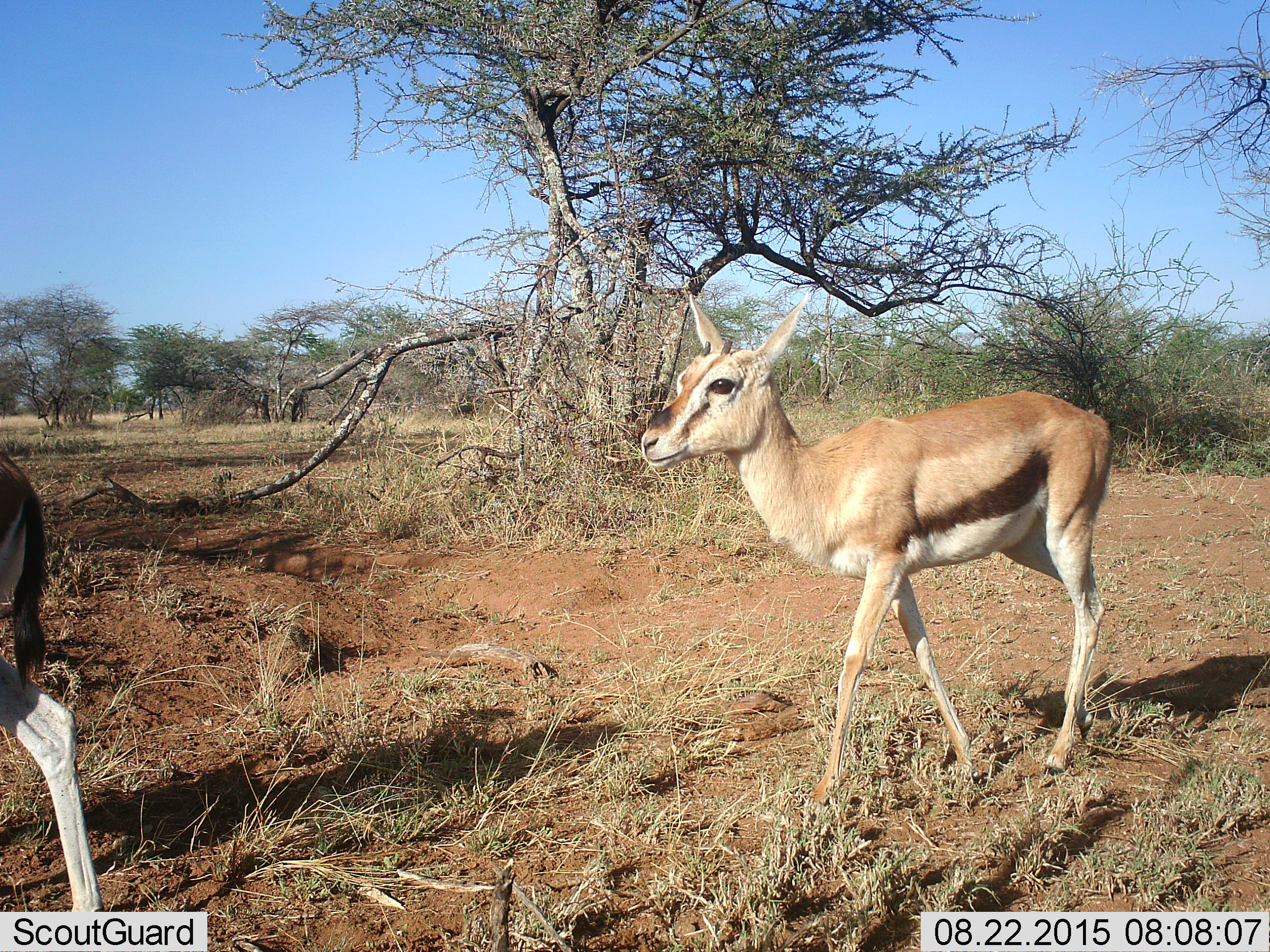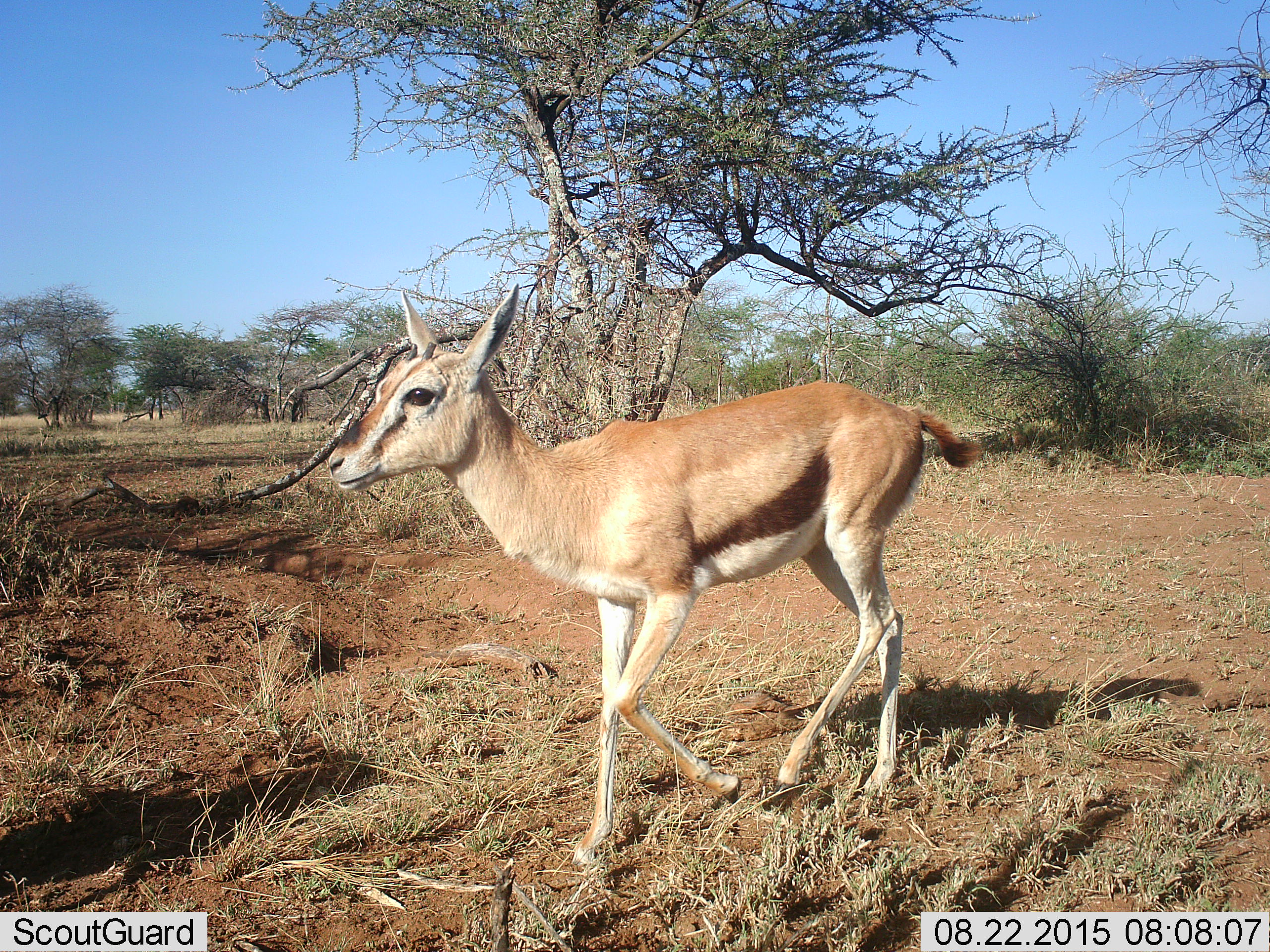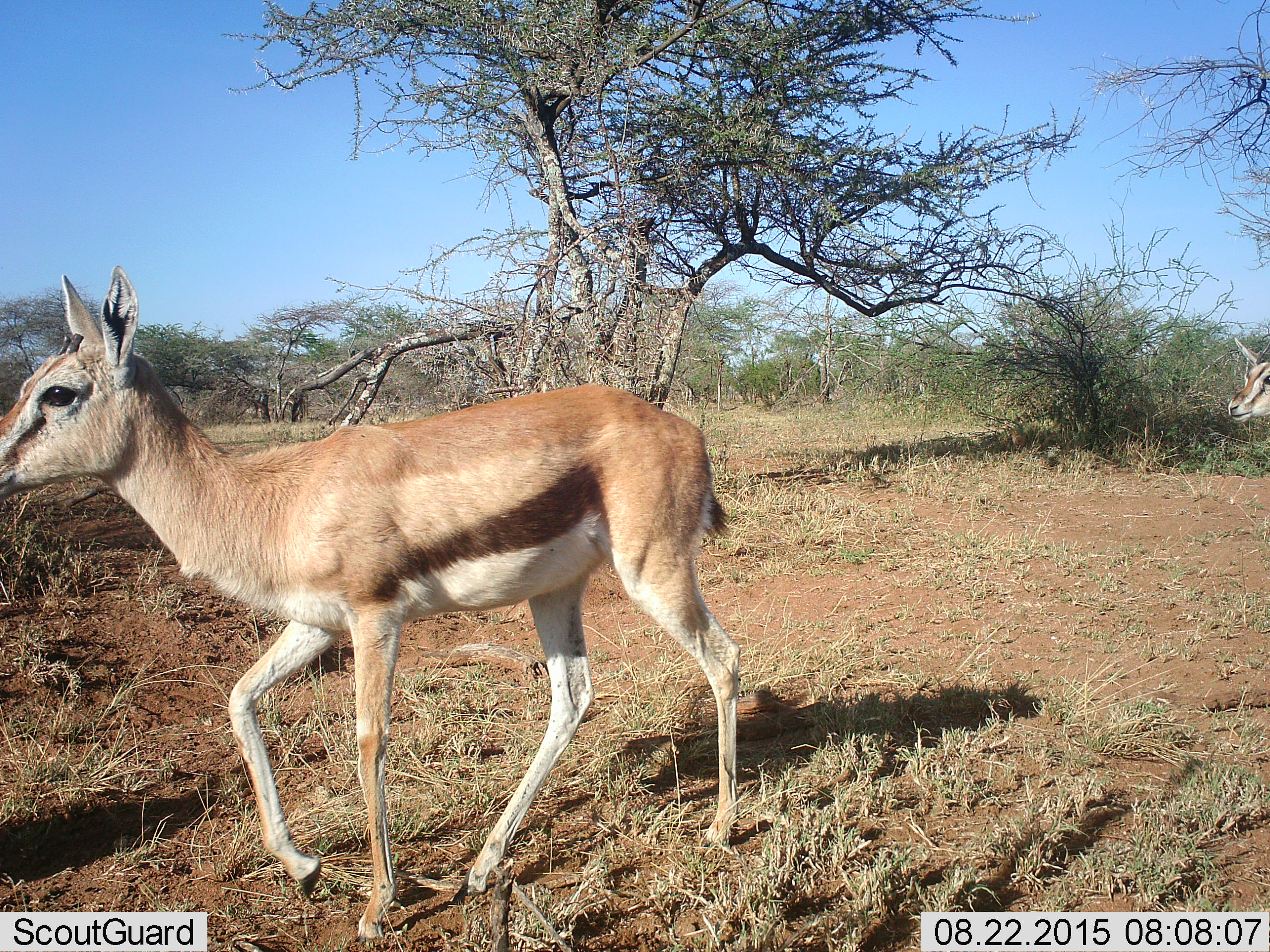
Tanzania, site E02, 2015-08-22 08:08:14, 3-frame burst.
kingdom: Animalia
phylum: Chordata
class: Mammalia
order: Artiodactyla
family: Bovidae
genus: Eudorcas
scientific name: Eudorcas thomsonii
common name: thomson's gazelle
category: gazellethomsons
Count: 2.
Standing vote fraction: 0%.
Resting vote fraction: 0%.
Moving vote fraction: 100%.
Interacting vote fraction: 0%.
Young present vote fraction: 46%.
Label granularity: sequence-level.